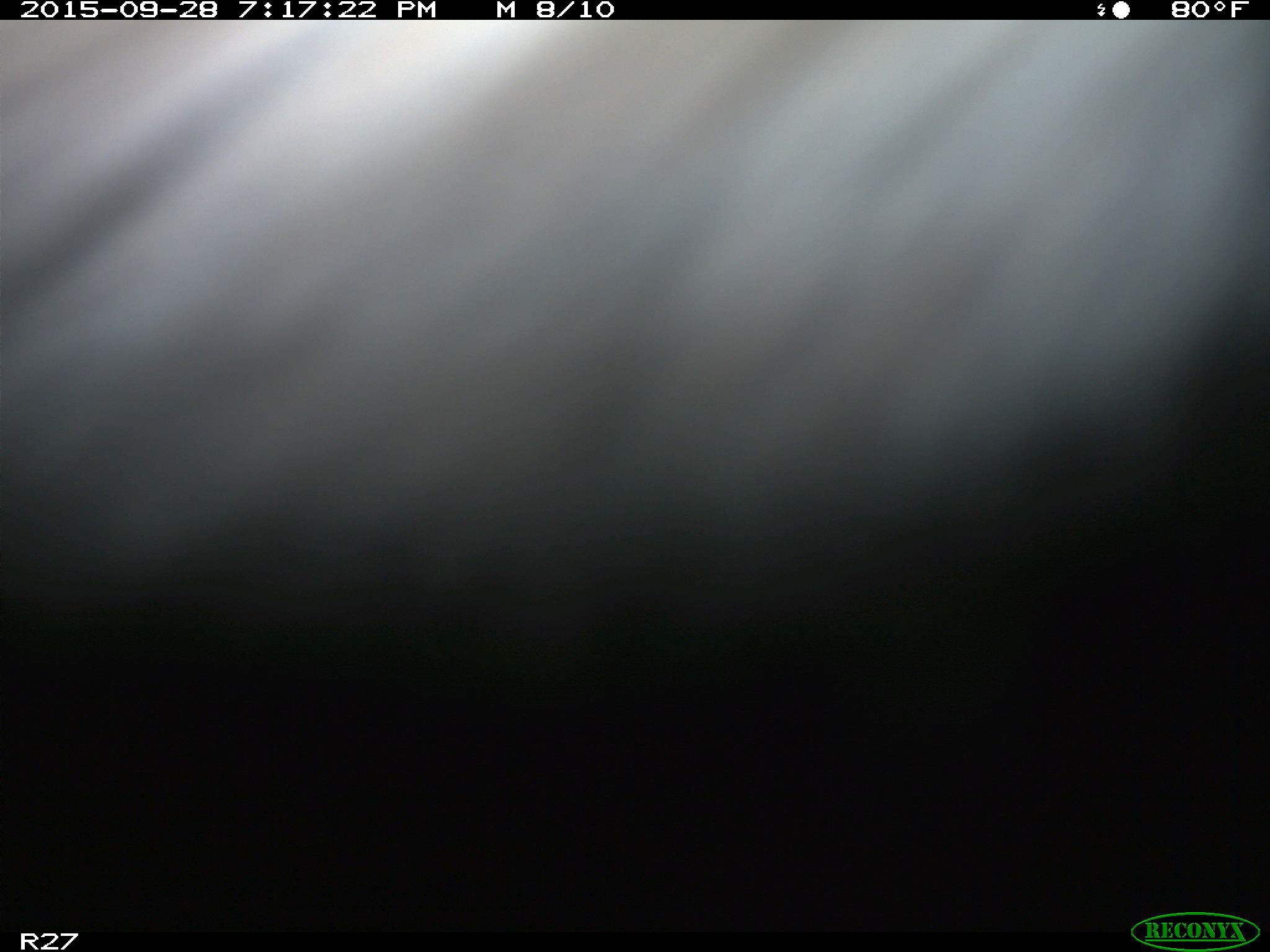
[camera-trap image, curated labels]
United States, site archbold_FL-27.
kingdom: Animalia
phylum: Chordata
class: Mammalia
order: Artiodactyla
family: Bovidae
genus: Bos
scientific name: Bos taurus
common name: domestic cow